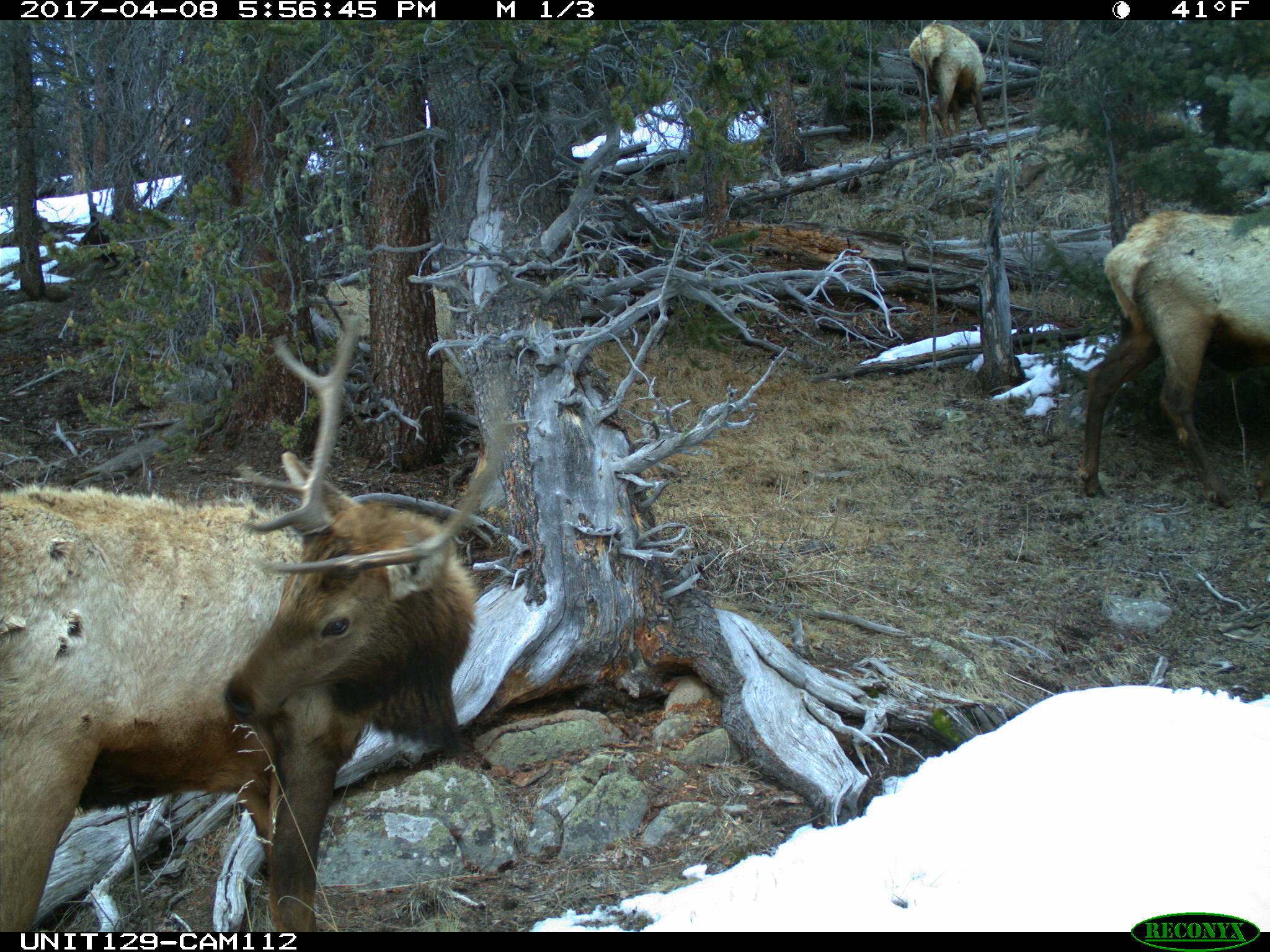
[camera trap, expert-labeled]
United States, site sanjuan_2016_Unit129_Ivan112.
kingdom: Animalia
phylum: Chordata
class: Mammalia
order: Artiodactyla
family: Cervidae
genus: Cervus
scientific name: Cervus elaphus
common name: red deer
Cervus elaphus (red deer).